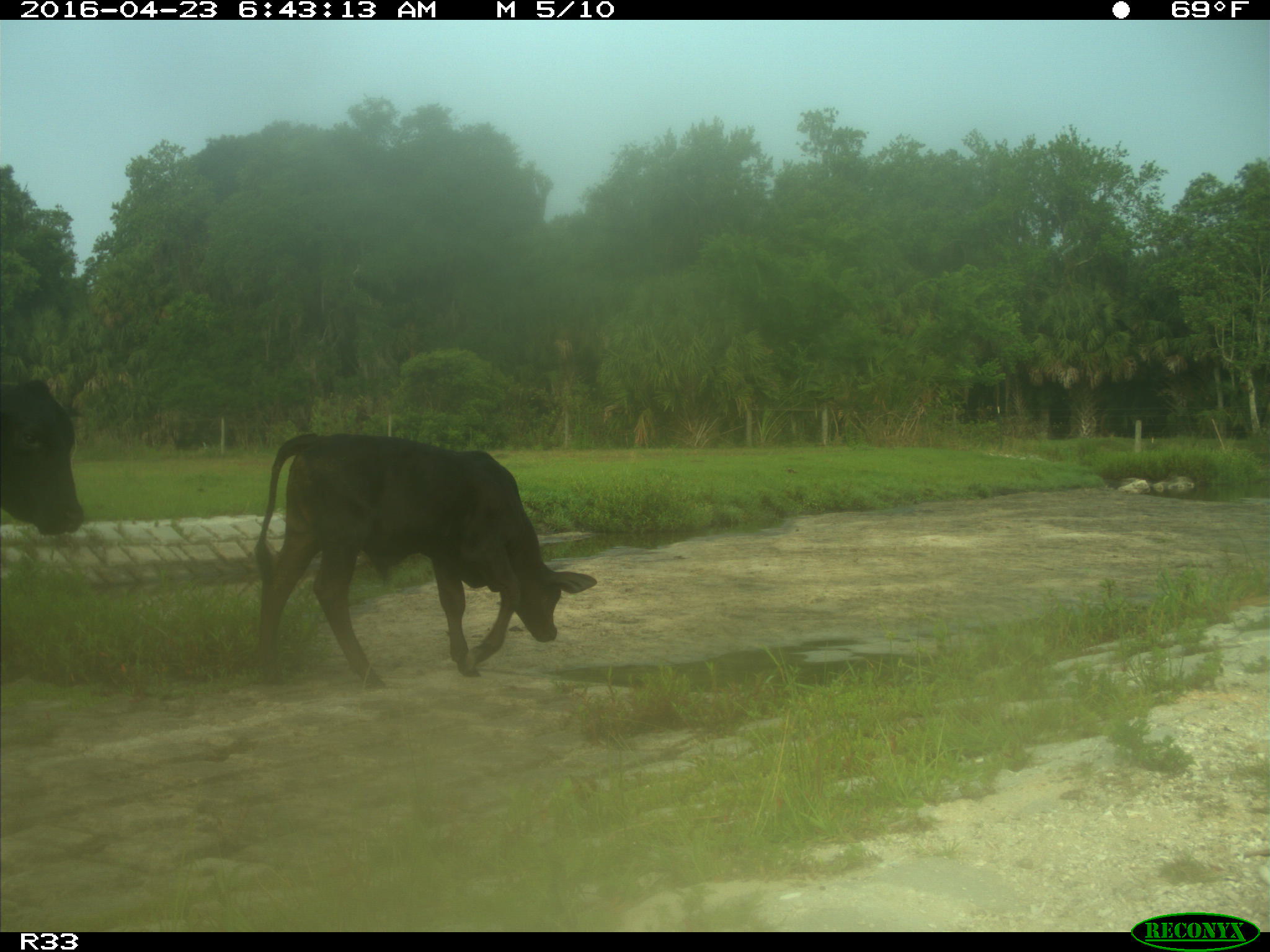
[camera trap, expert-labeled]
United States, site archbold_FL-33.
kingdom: Animalia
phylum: Chordata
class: Mammalia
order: Artiodactyla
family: Bovidae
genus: Bos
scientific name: Bos taurus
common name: domestic cow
Bos taurus (domestic cow).